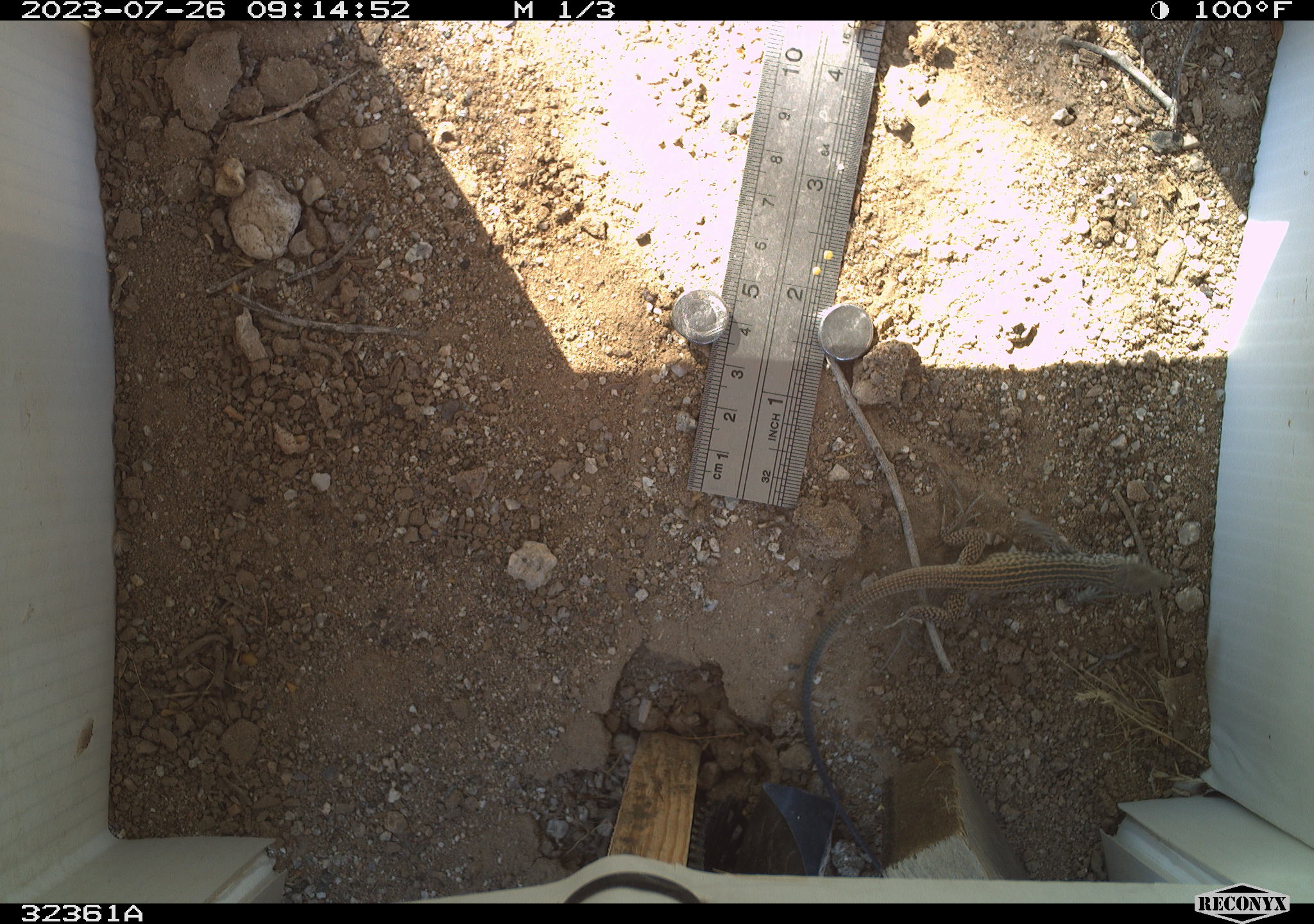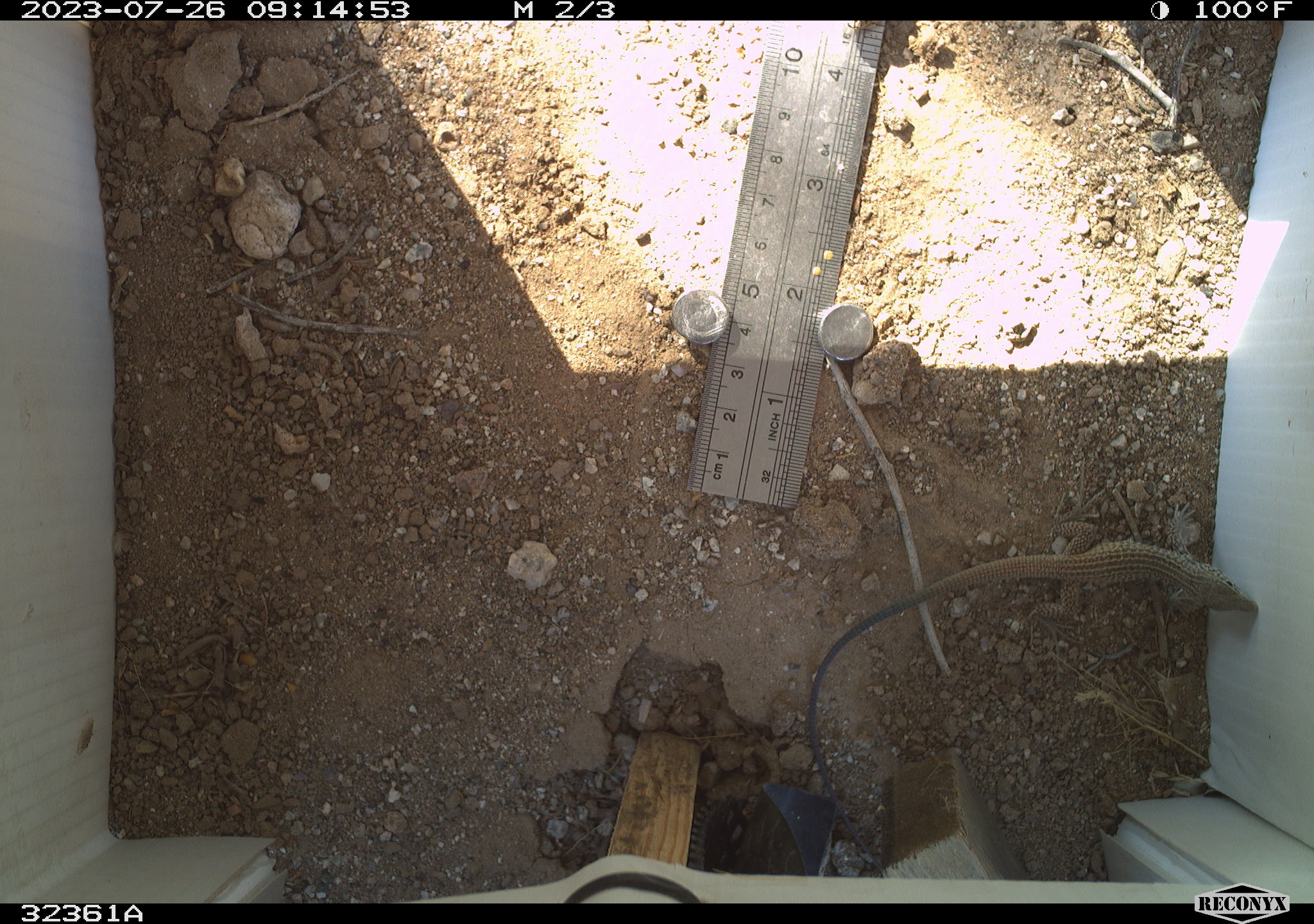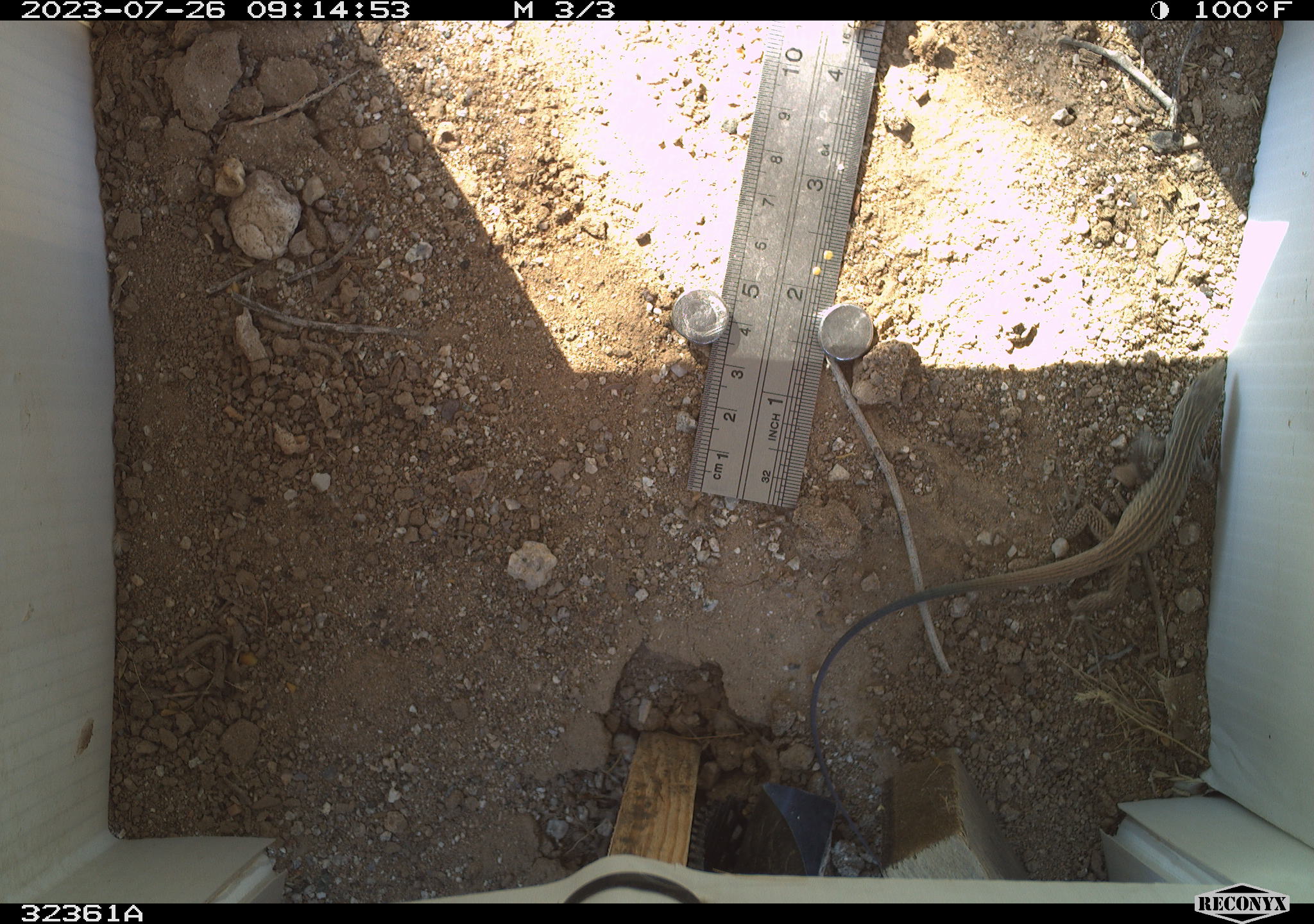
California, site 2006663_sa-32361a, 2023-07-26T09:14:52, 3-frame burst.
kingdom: Animalia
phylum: Chordata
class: Reptilia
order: Squamata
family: Teiidae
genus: Aspidoscelis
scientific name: Aspidoscelis tigris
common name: western whiptail